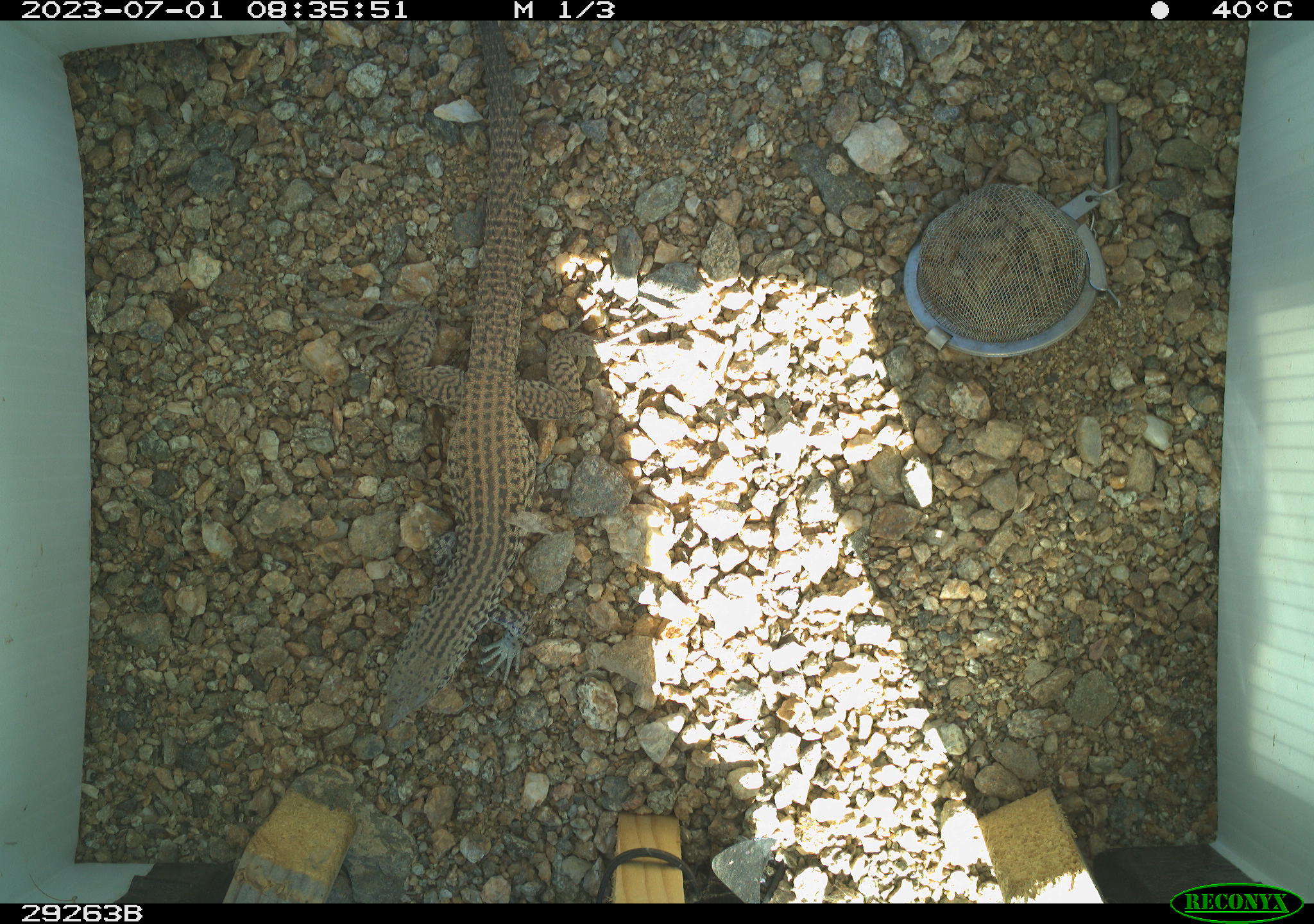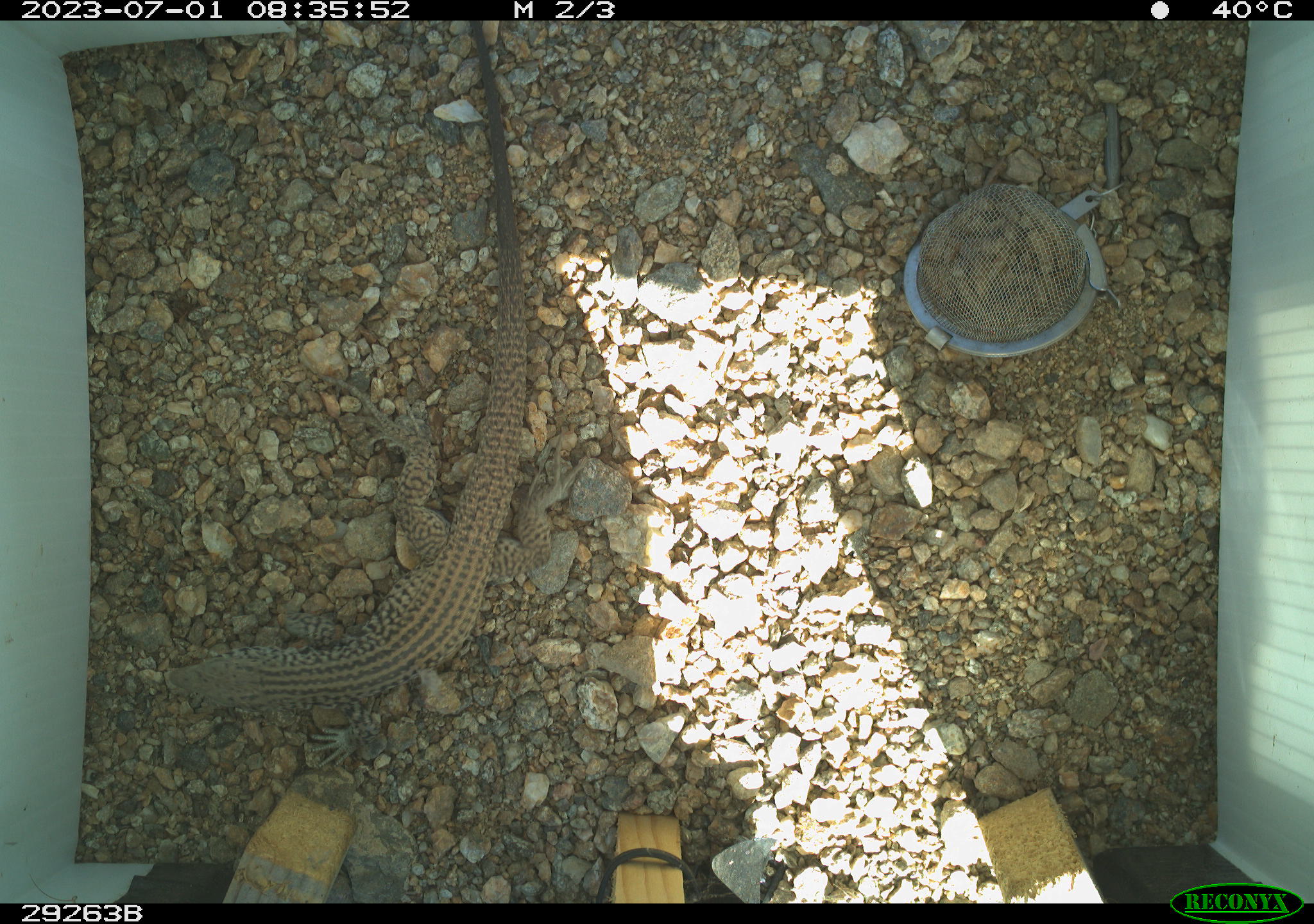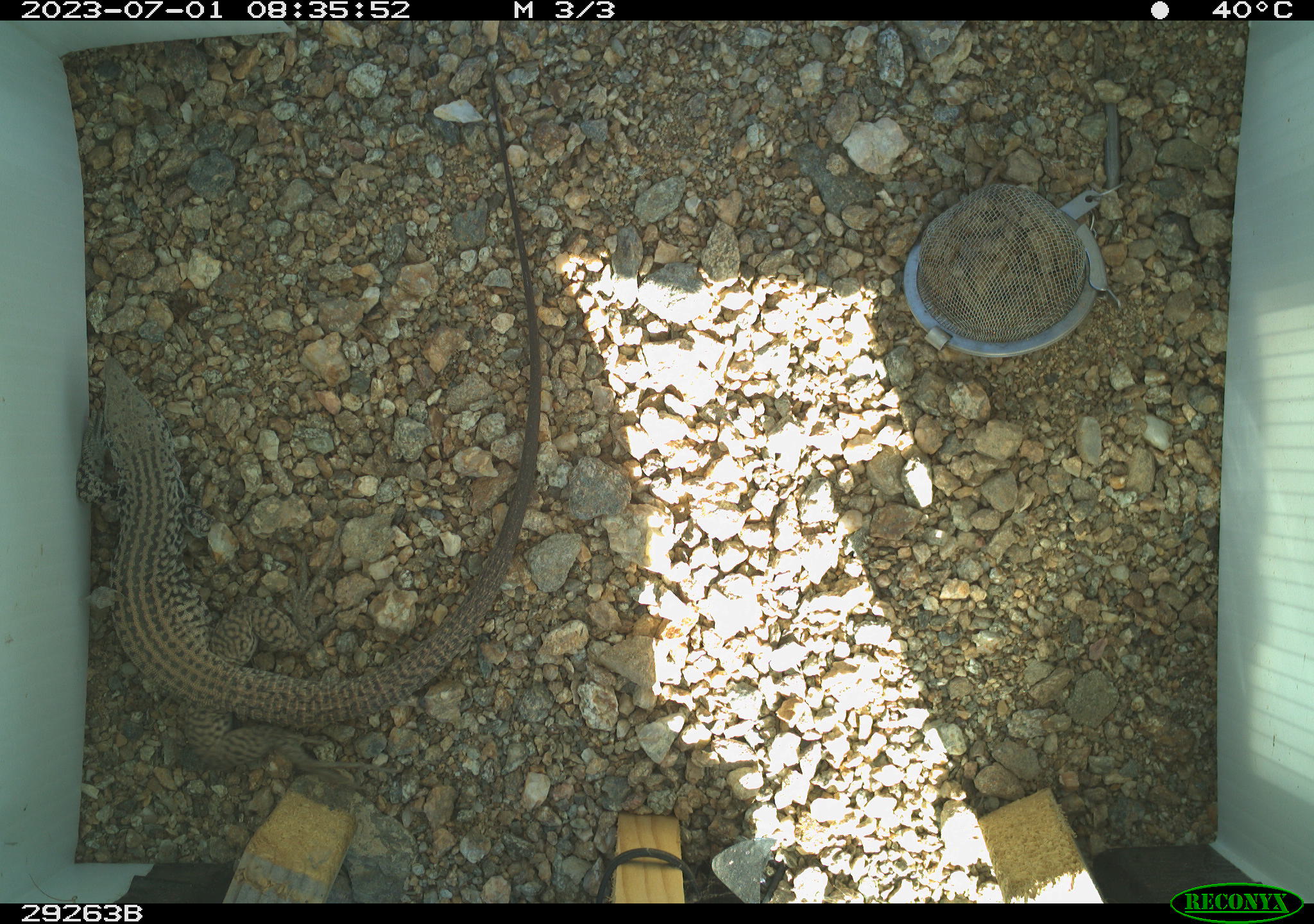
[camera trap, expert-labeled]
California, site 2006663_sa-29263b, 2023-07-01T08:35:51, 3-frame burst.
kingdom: Animalia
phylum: Chordata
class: Reptilia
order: Squamata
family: Teiidae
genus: Aspidoscelis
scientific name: Aspidoscelis tigris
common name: western whiptail